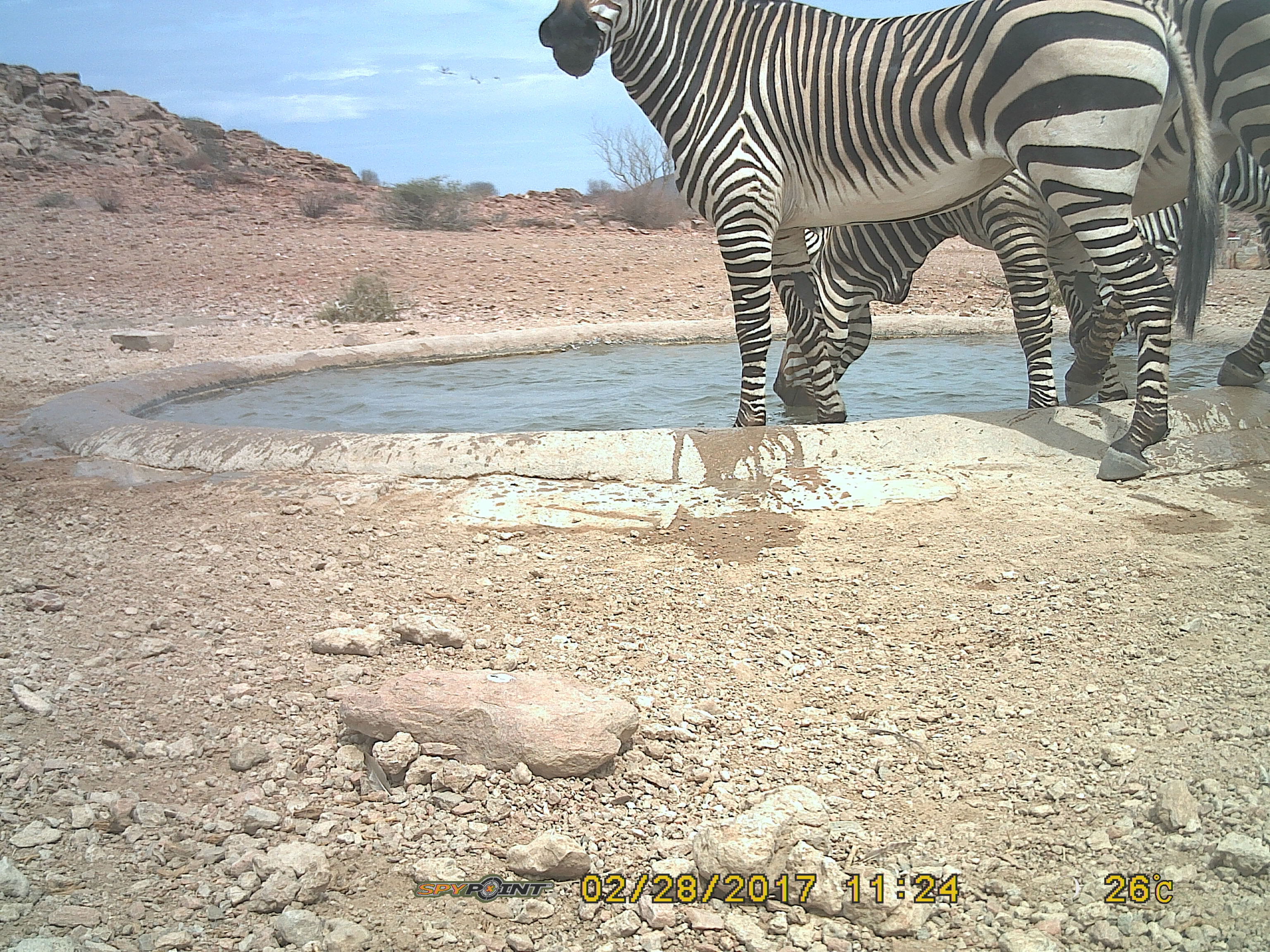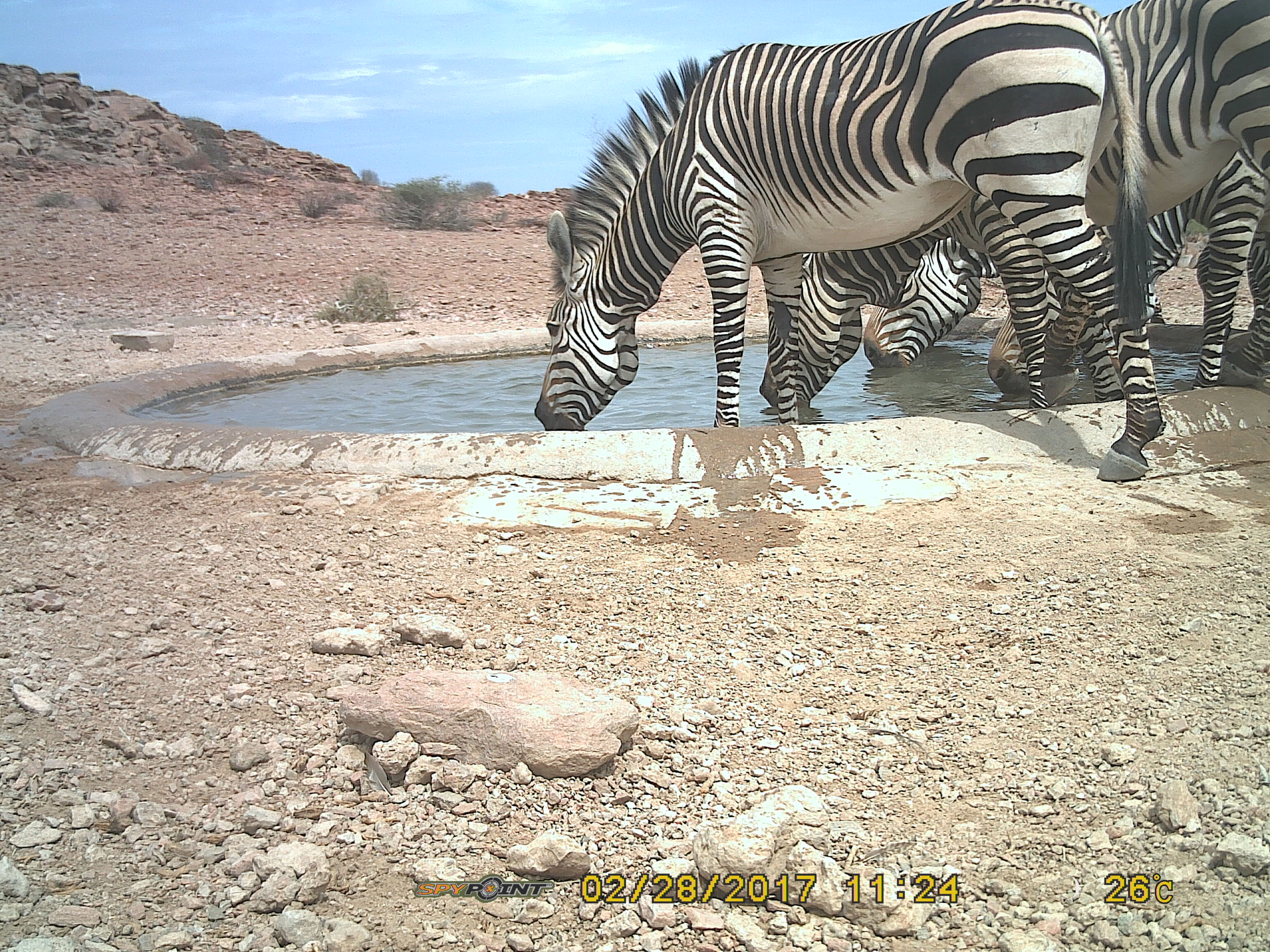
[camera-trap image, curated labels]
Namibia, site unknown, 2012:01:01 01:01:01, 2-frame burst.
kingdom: Animalia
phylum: Chordata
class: Mammalia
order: Perissodactyla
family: Equidae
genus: Equus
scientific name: Equus zebra hartmannae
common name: hartmann's mountain zebra